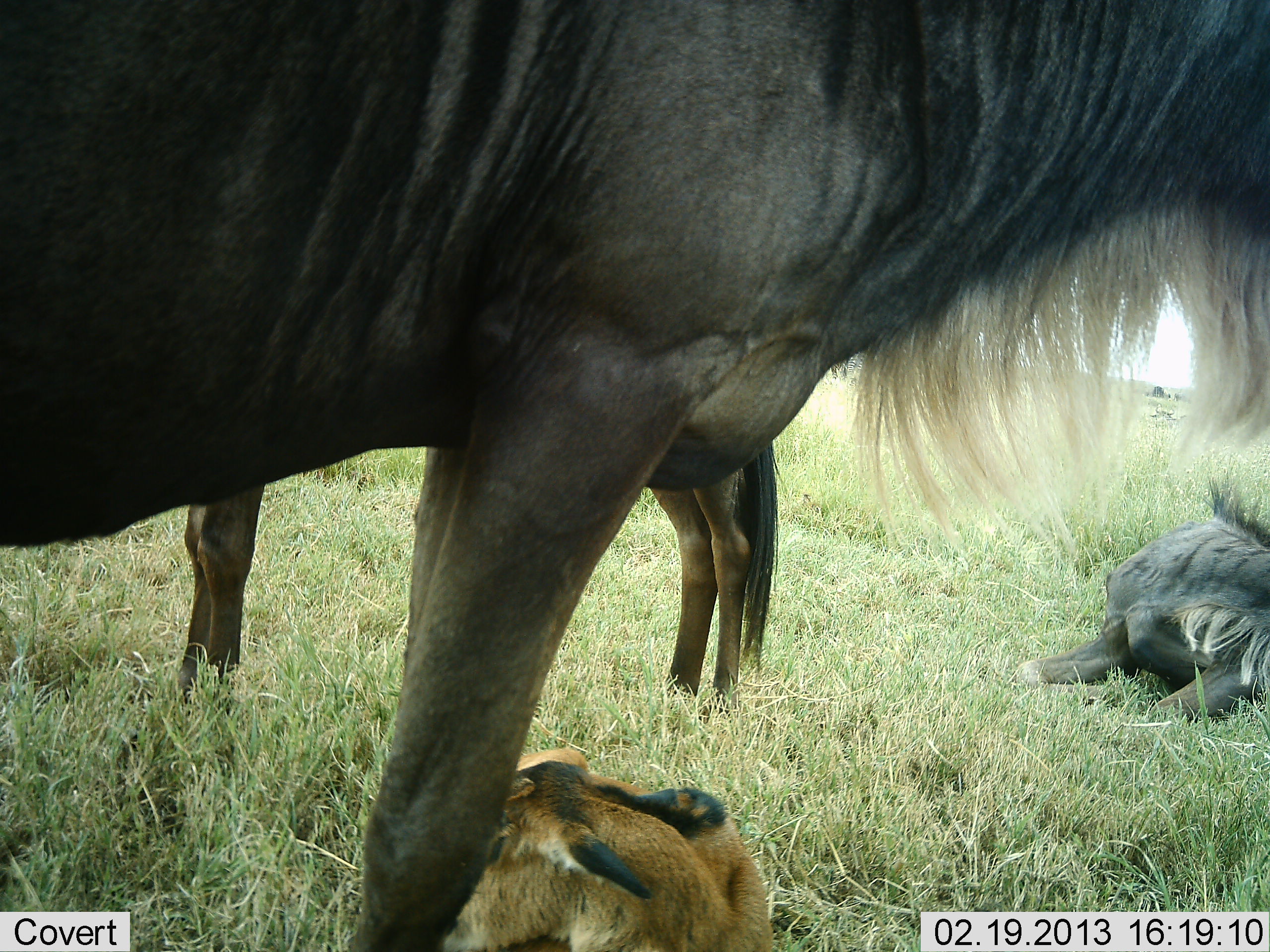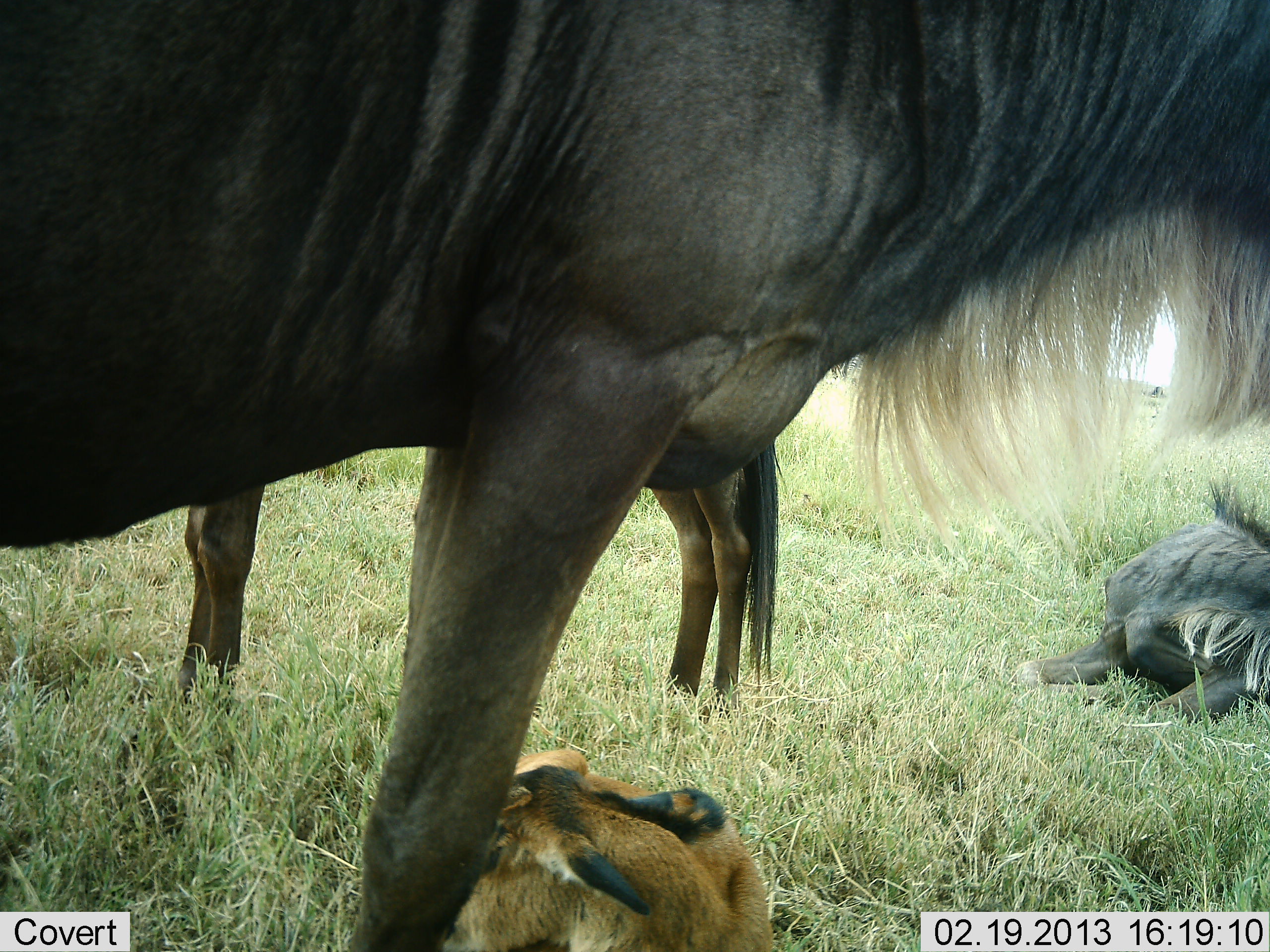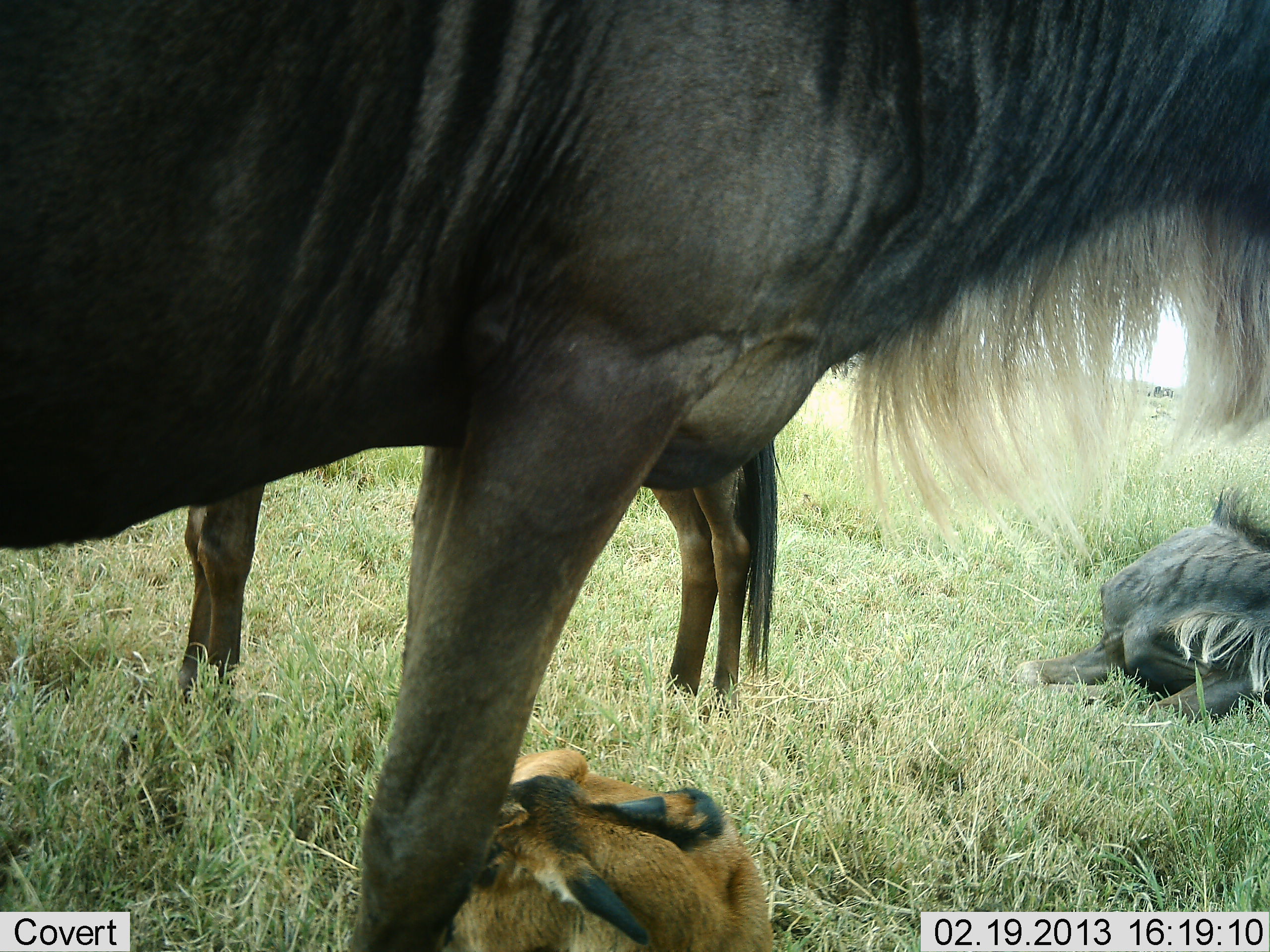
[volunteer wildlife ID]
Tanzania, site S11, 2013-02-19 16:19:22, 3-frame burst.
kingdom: Animalia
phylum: Chordata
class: Mammalia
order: Artiodactyla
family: Bovidae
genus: Connochaetes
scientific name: Connochaetes taurinus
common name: blue wildebeest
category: wildebeest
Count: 4.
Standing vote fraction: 77%.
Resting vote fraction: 95%.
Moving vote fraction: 2%.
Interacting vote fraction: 2%.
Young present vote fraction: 79%.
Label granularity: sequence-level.